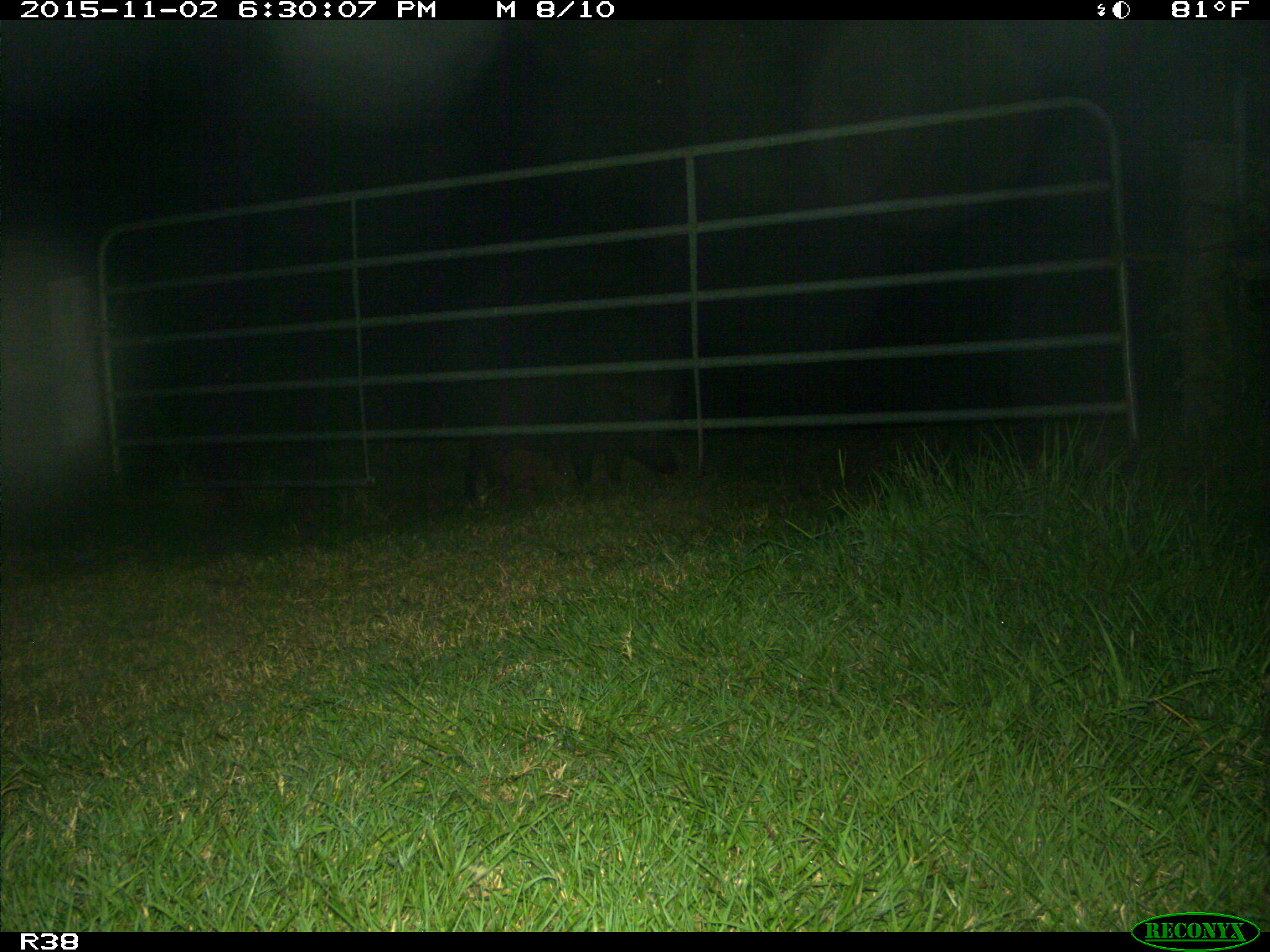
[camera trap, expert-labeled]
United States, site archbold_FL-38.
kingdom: Animalia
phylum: Chordata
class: Mammalia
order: Artiodactyla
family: Suidae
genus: Sus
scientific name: Sus scrofa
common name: wild boar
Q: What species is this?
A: Sus scrofa (wild boar).